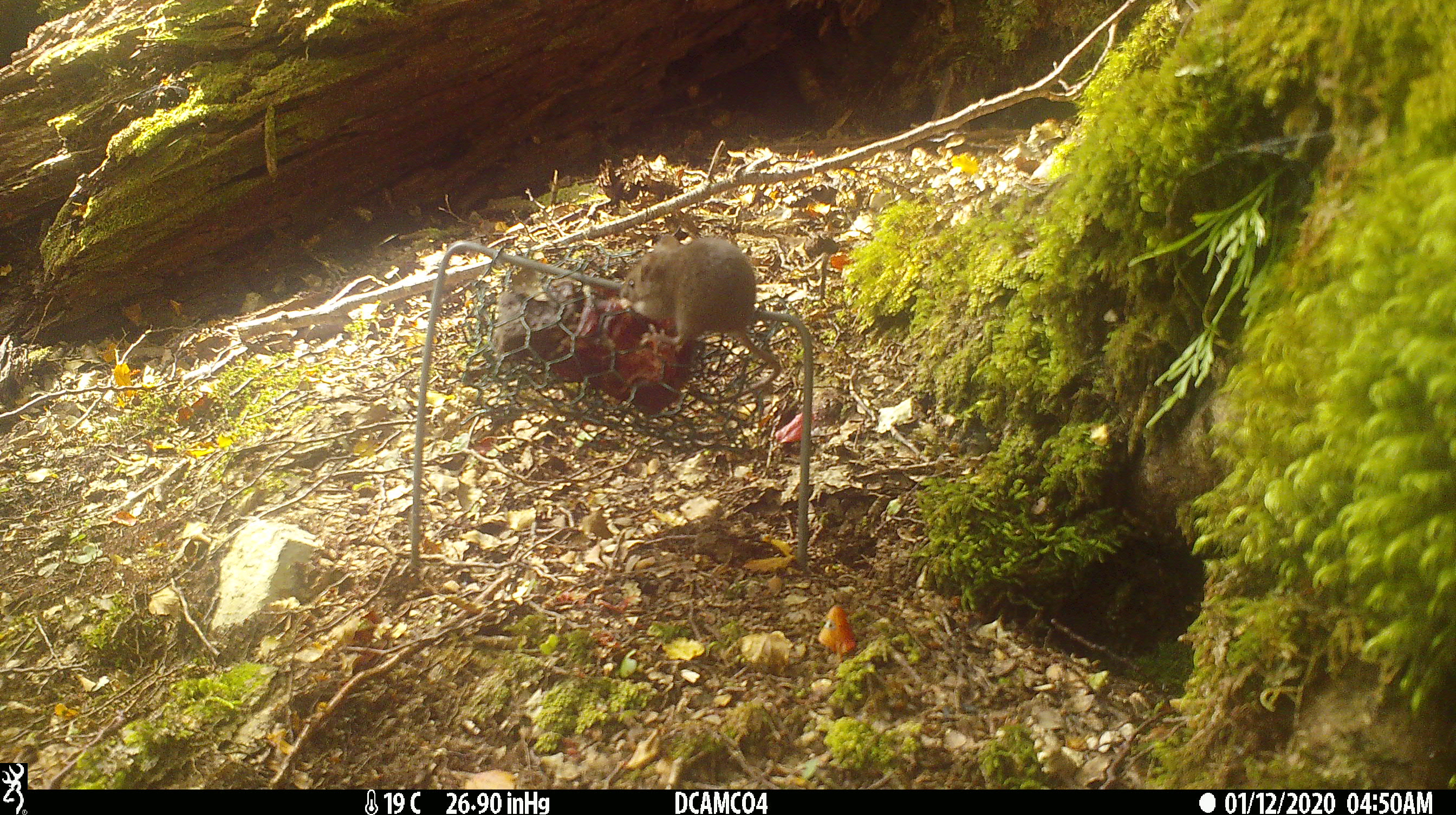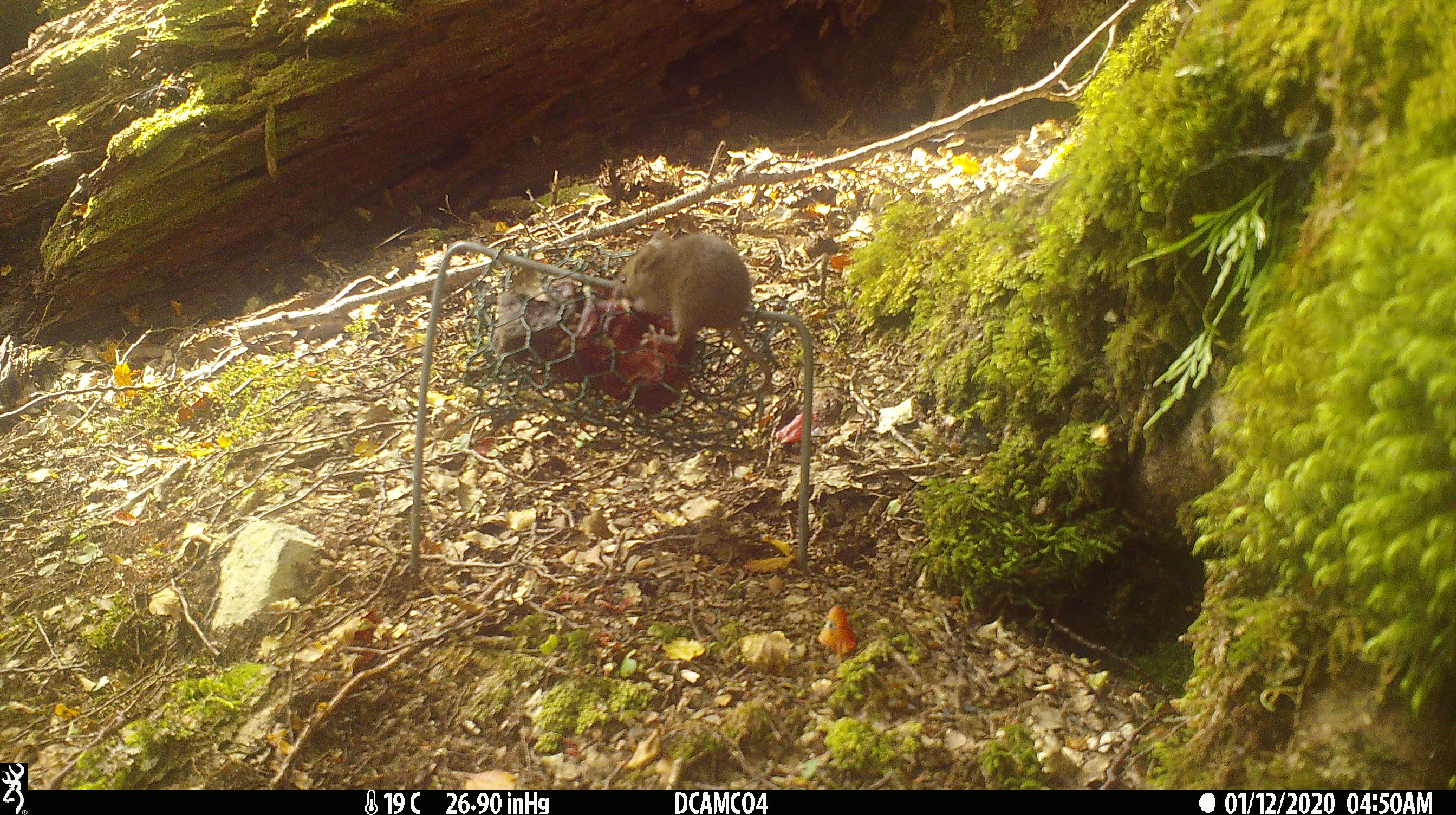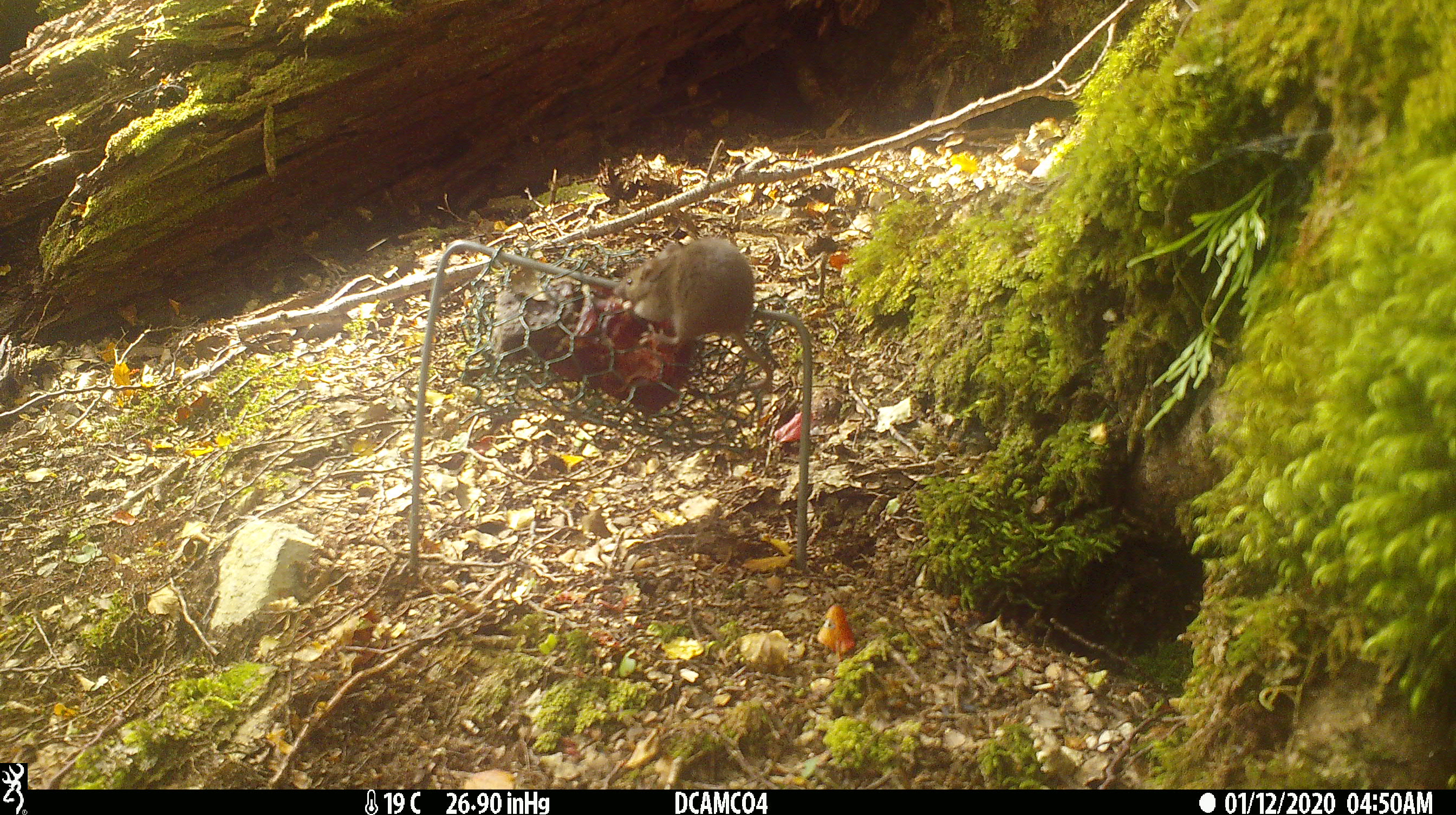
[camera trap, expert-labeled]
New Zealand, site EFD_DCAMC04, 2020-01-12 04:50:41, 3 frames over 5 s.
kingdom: Animalia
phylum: Chordata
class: Mammalia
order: Rodentia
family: Muridae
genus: Mus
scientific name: Mus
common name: mouse